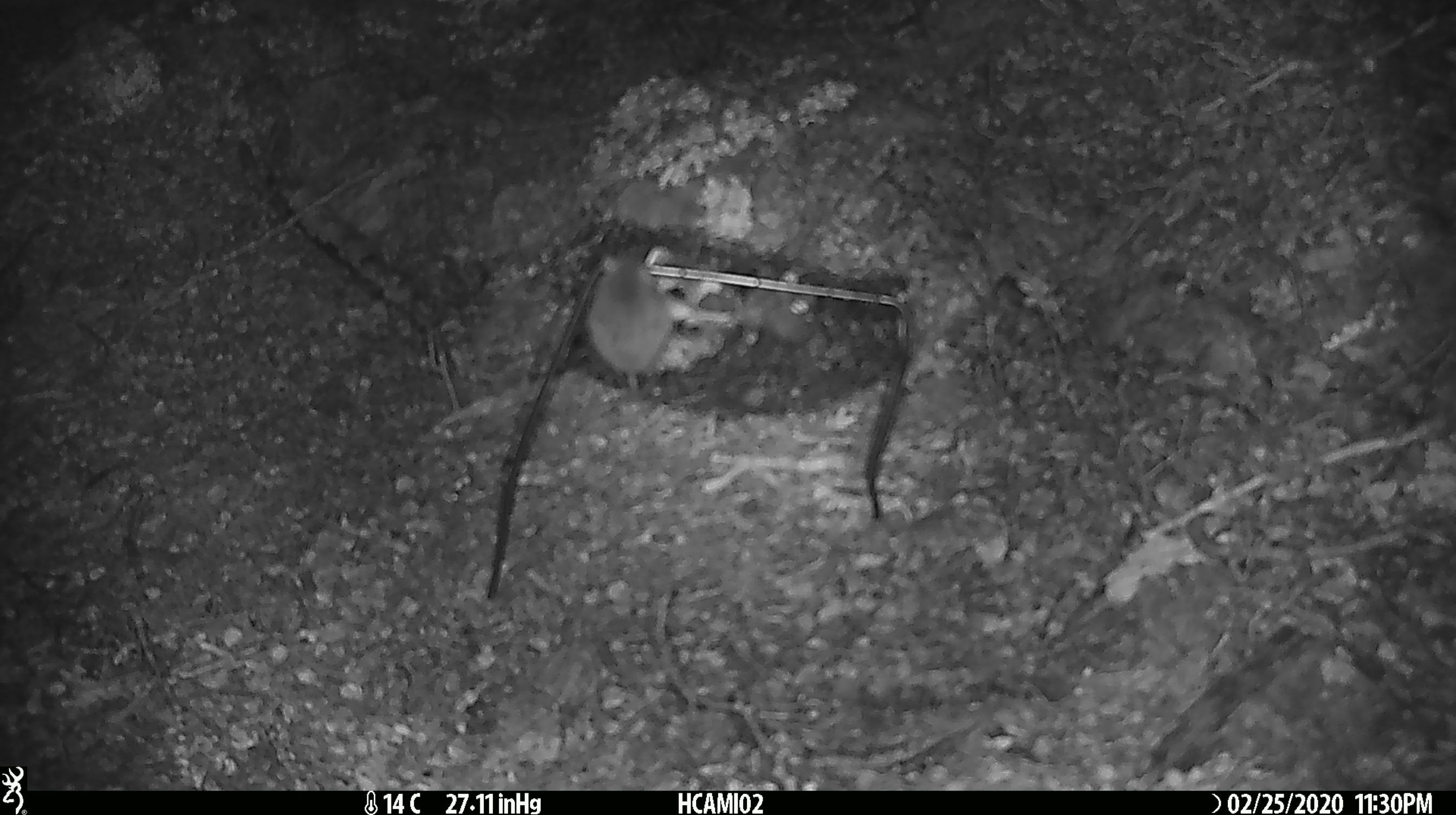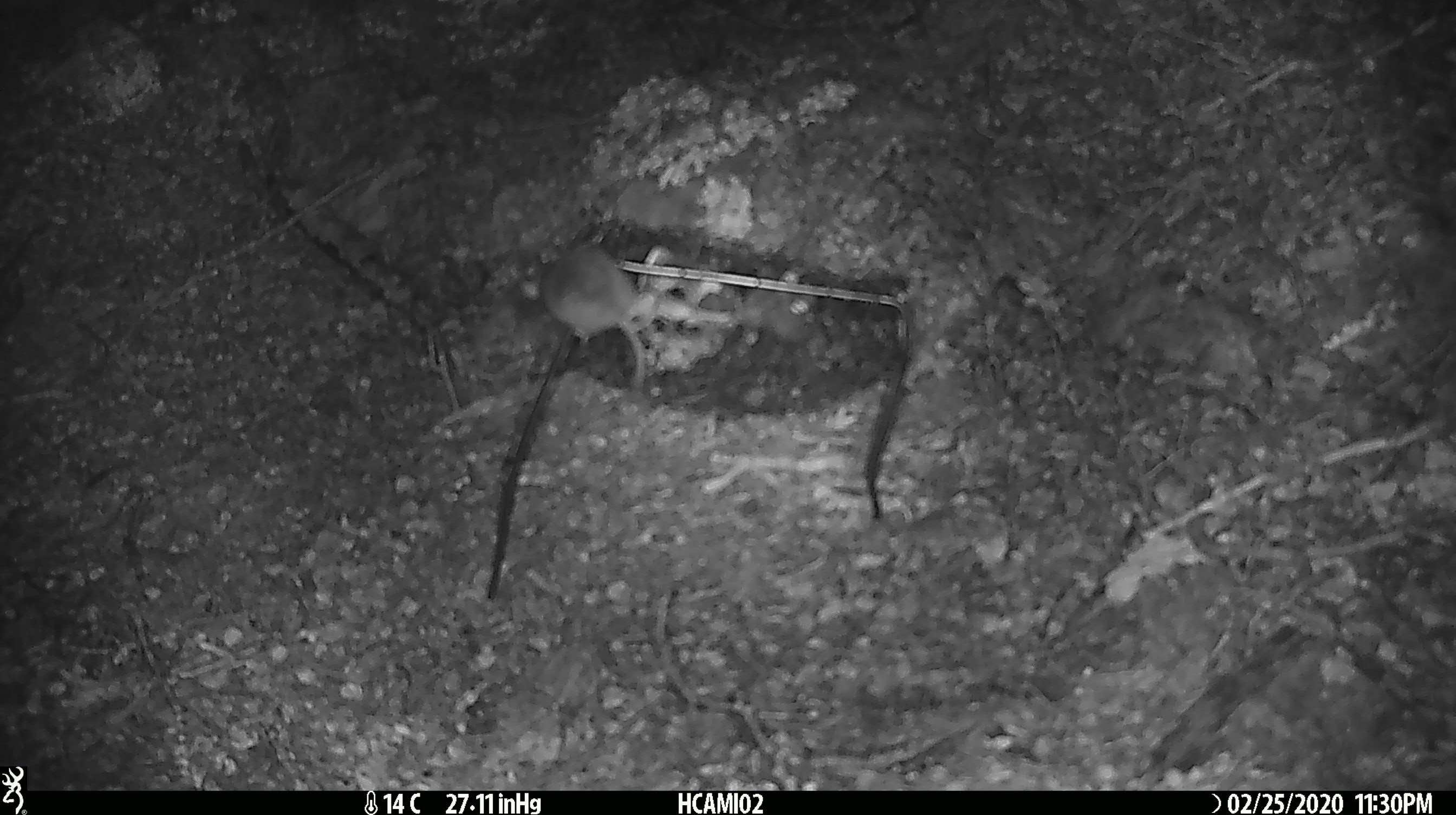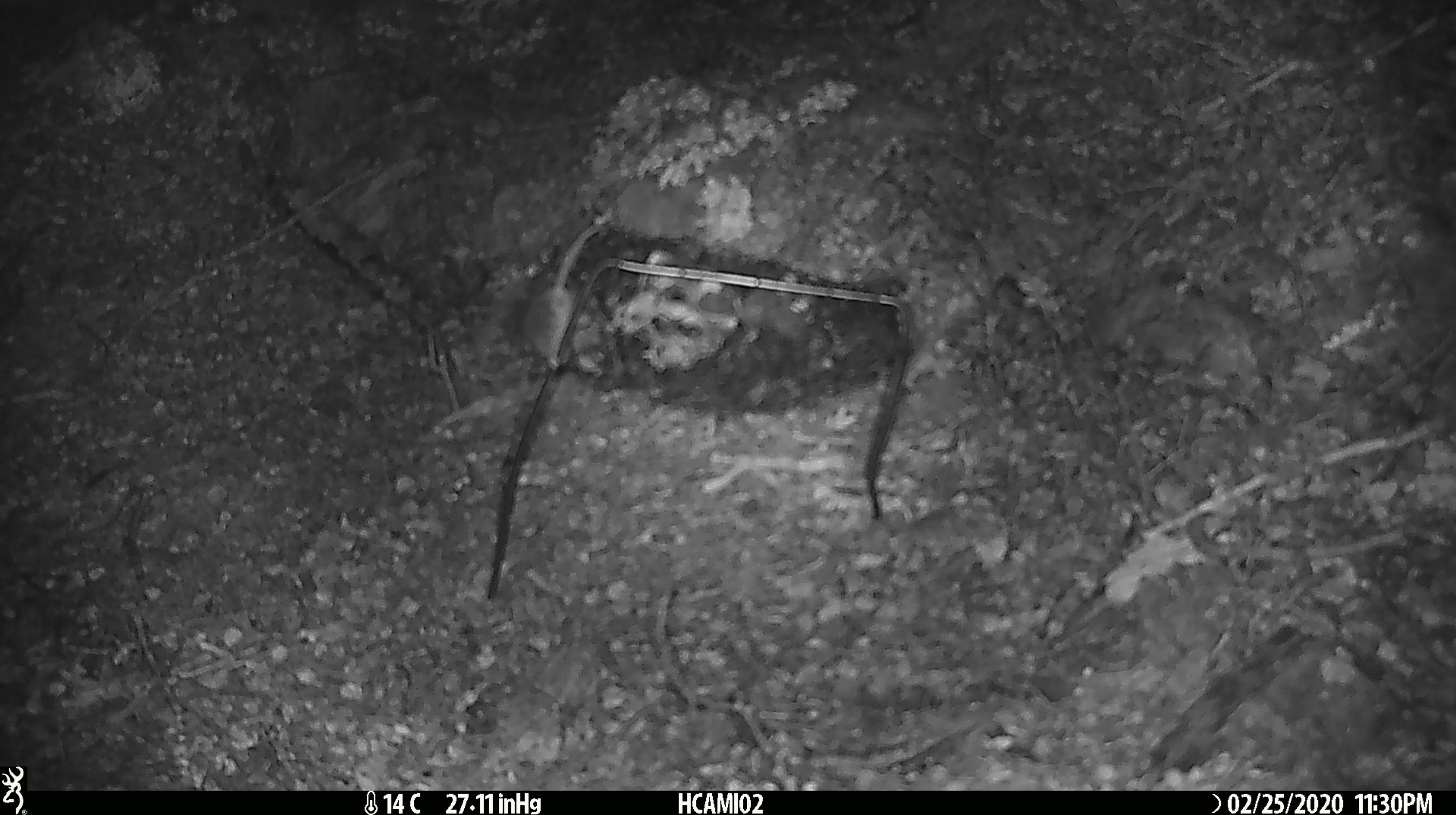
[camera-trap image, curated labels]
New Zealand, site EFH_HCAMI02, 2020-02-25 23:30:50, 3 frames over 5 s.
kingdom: Animalia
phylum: Chordata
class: Mammalia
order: Rodentia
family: Muridae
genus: Mus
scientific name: Mus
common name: mouse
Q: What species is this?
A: Mouse (Mus).